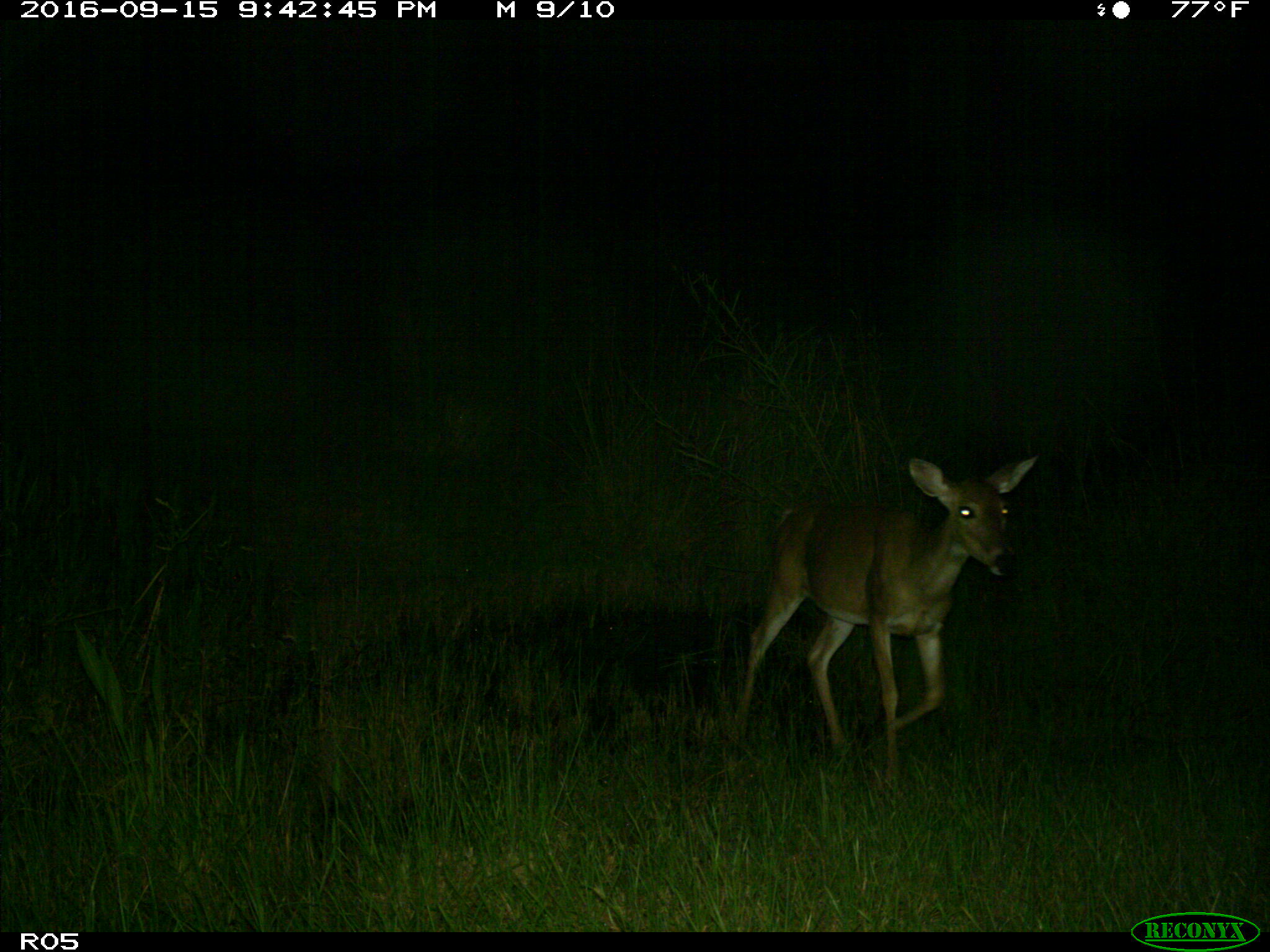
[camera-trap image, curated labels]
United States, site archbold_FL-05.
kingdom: Animalia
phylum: Chordata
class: Mammalia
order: Artiodactyla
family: Cervidae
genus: Odocoileus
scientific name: Odocoileus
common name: deer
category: unidentified deer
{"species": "unidentified deer (deer) (Odocoileus)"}